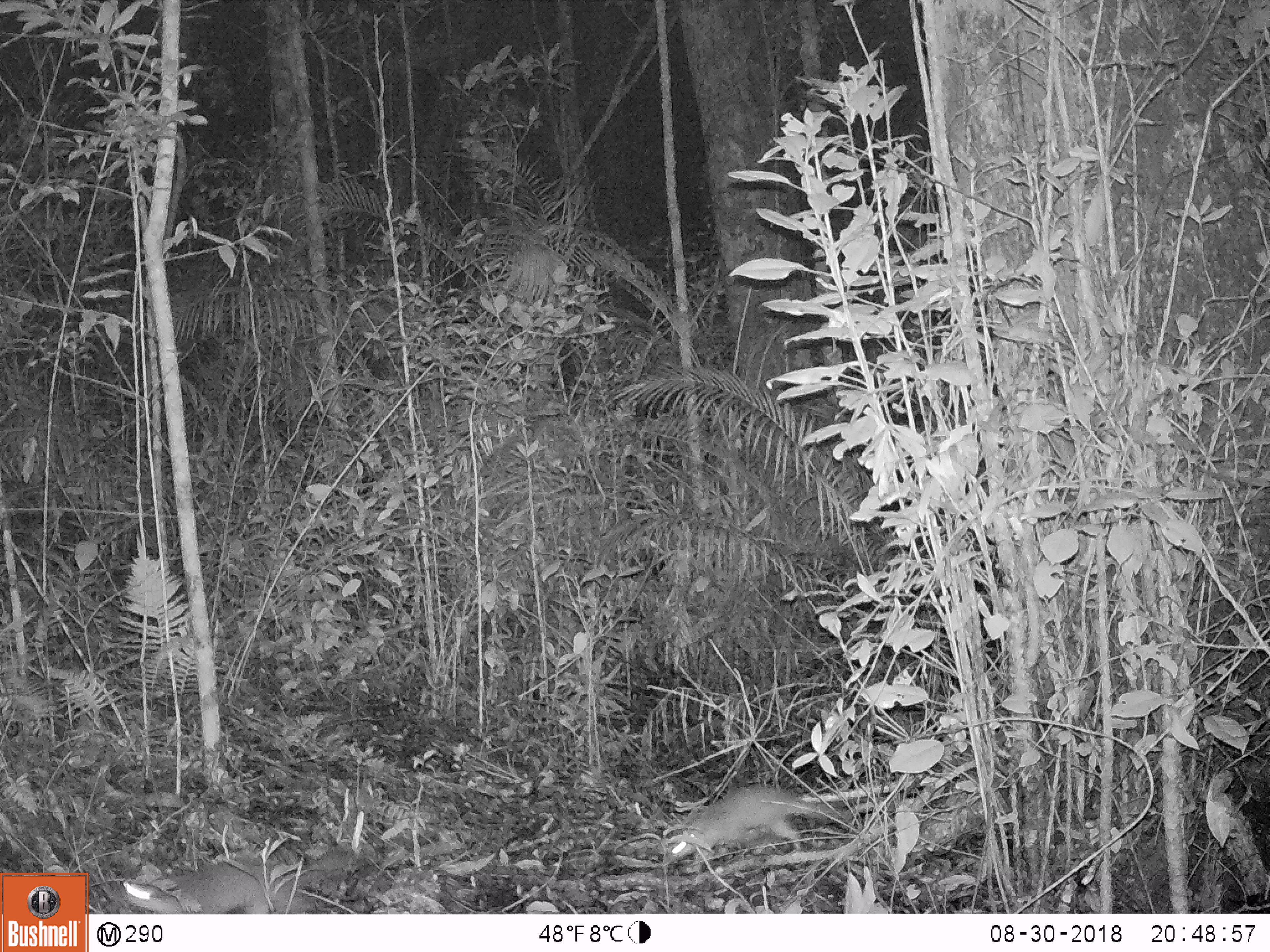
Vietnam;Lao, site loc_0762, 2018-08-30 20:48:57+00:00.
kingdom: Animalia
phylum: Chordata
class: Mammalia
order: Carnivora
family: Mustelidae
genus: Melogale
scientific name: Melogale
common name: ferret badger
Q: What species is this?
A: Ferret badger (Melogale).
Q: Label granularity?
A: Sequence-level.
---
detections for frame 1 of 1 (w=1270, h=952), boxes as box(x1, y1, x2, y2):
ferret badger: box(123, 843, 350, 914); box(667, 782, 853, 861)